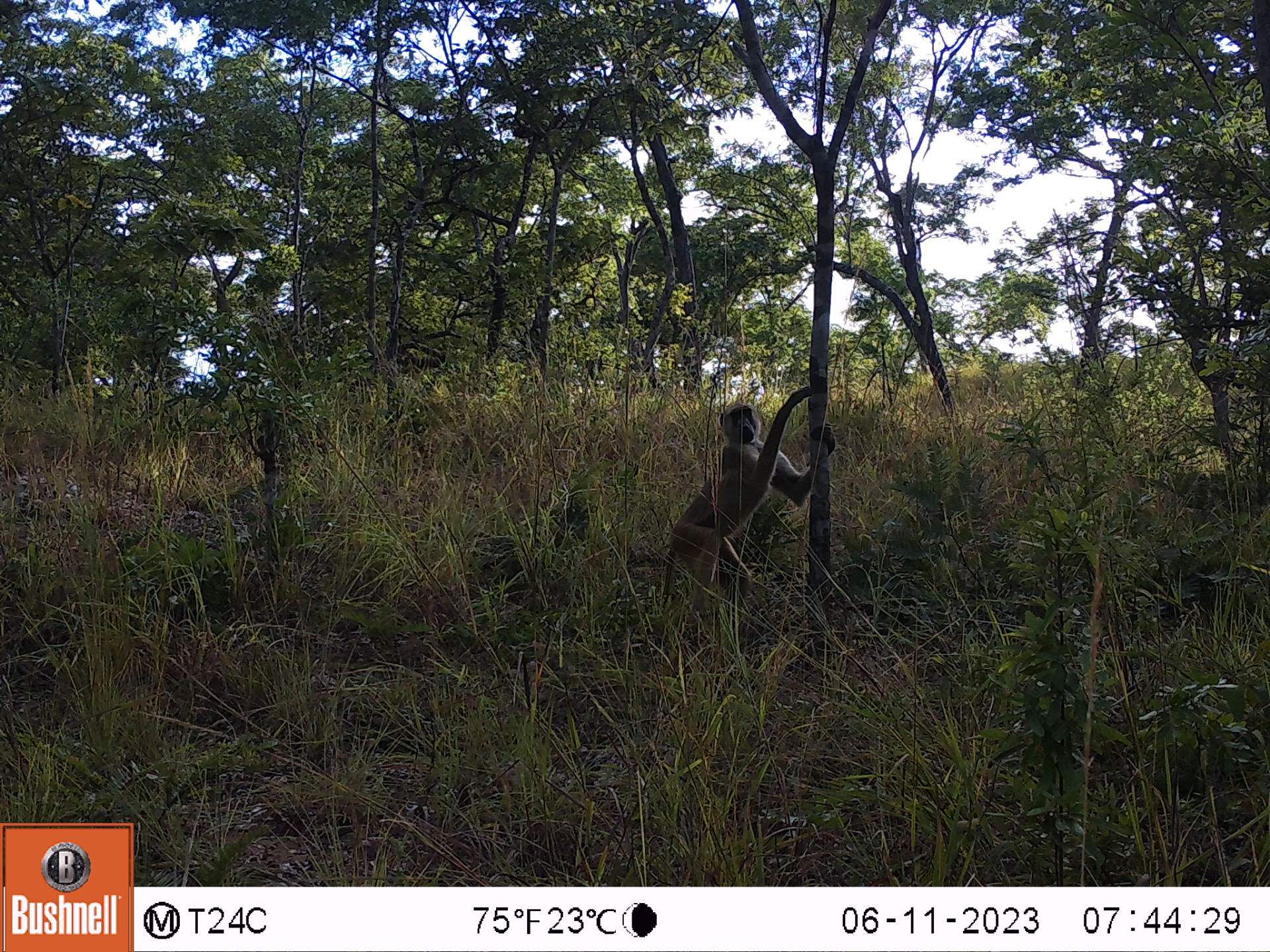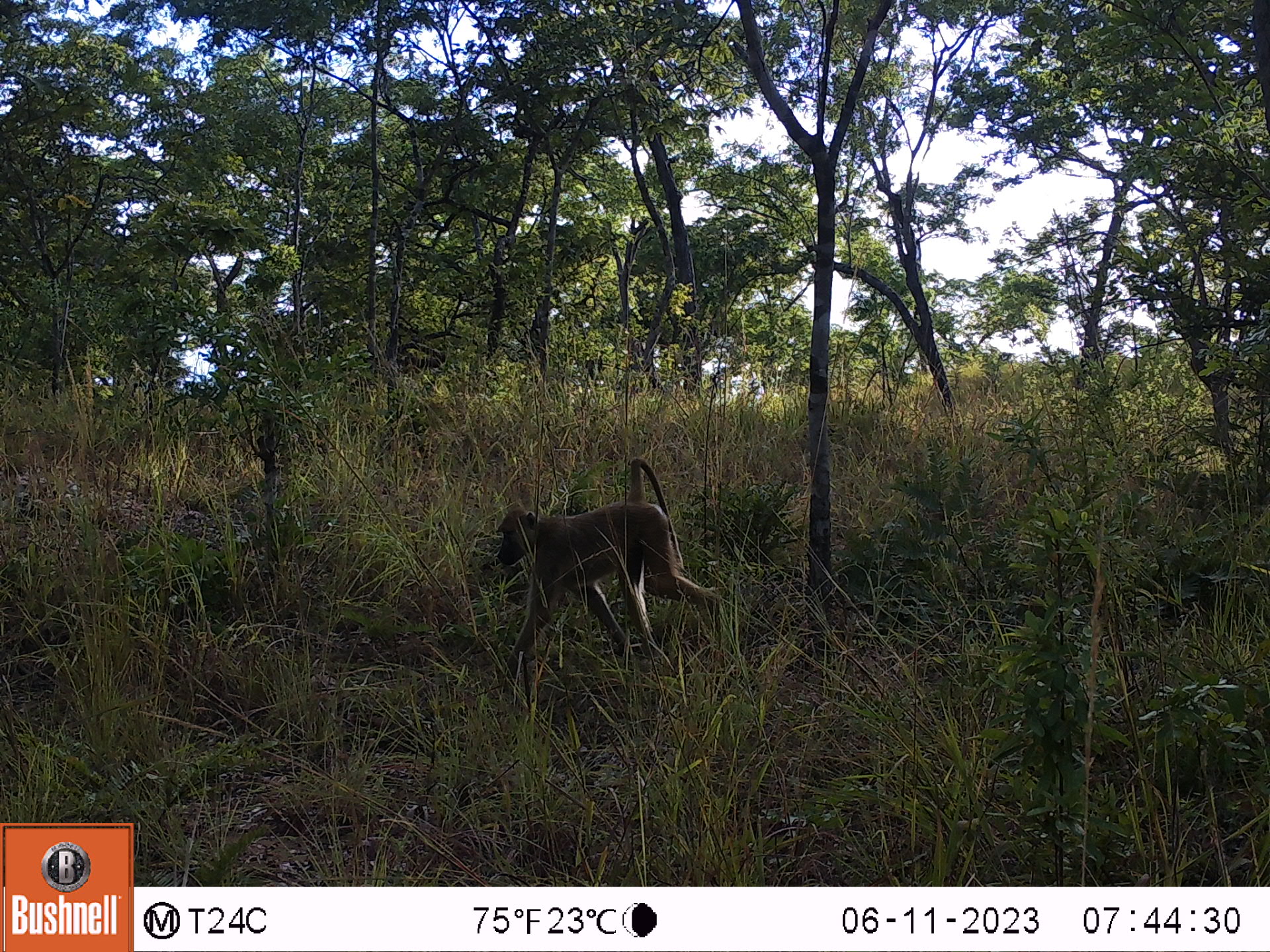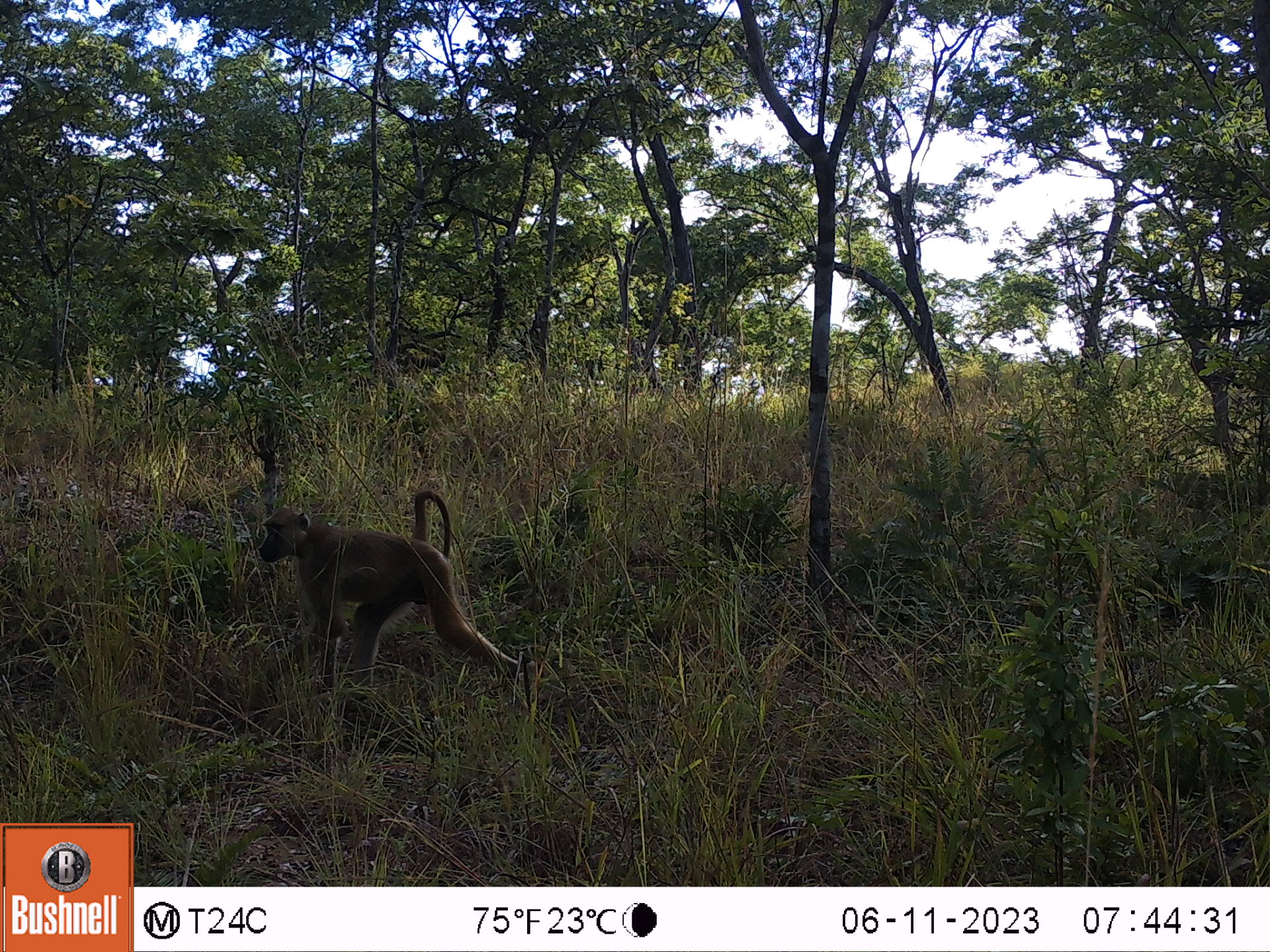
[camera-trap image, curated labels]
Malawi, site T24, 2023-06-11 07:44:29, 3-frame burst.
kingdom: Animalia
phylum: Chordata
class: Mammalia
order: Primates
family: Cercopithecidae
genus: Papio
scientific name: Papio cynocephalus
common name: yellow baboon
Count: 1.